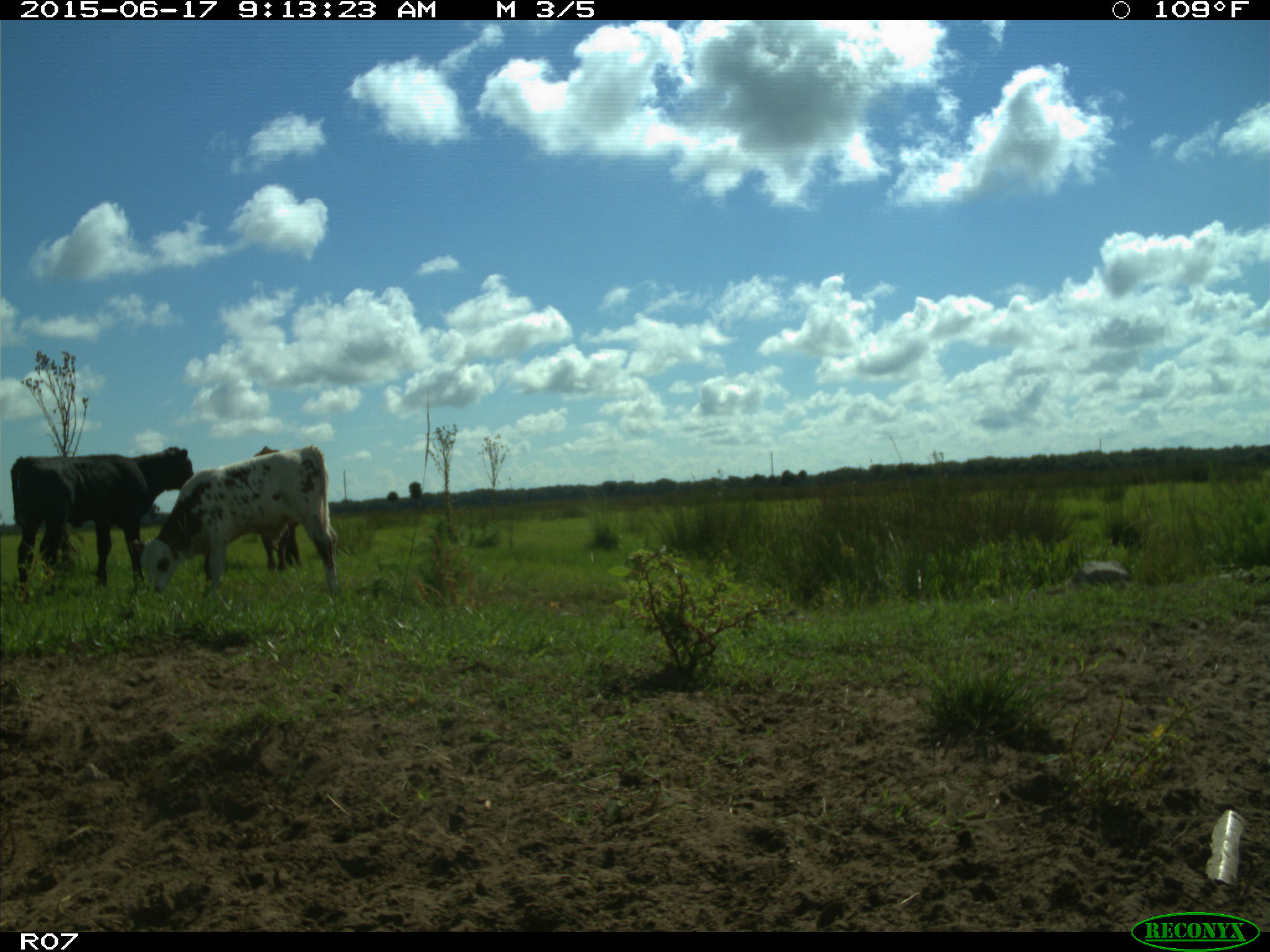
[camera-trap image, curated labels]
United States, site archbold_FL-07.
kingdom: Animalia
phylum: Chordata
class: Mammalia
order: Artiodactyla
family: Bovidae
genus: Bos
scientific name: Bos taurus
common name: domestic cow